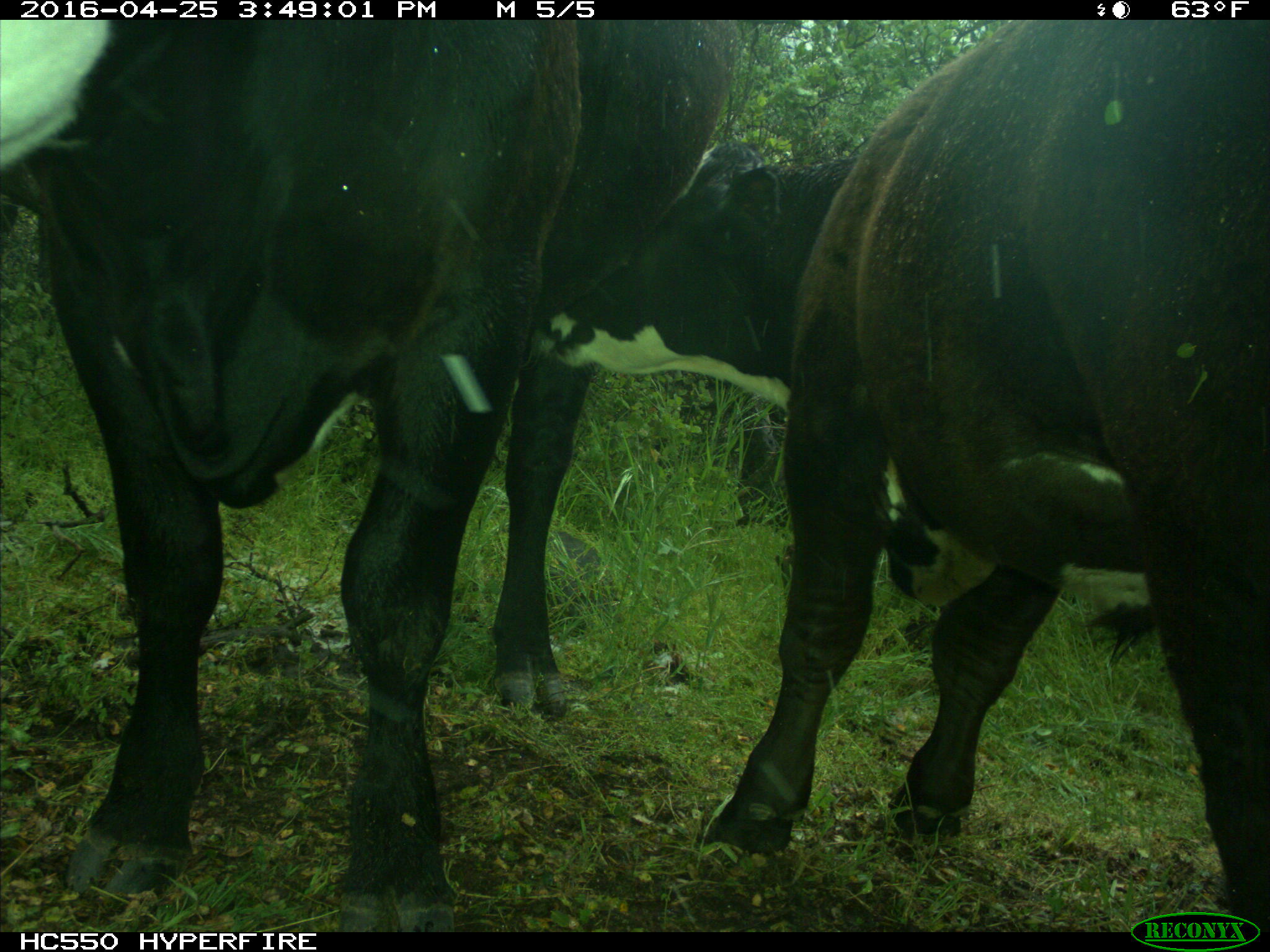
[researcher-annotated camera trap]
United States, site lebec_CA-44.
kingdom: Animalia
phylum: Chordata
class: Mammalia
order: Artiodactyla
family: Bovidae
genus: Bos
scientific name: Bos taurus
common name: domestic cow